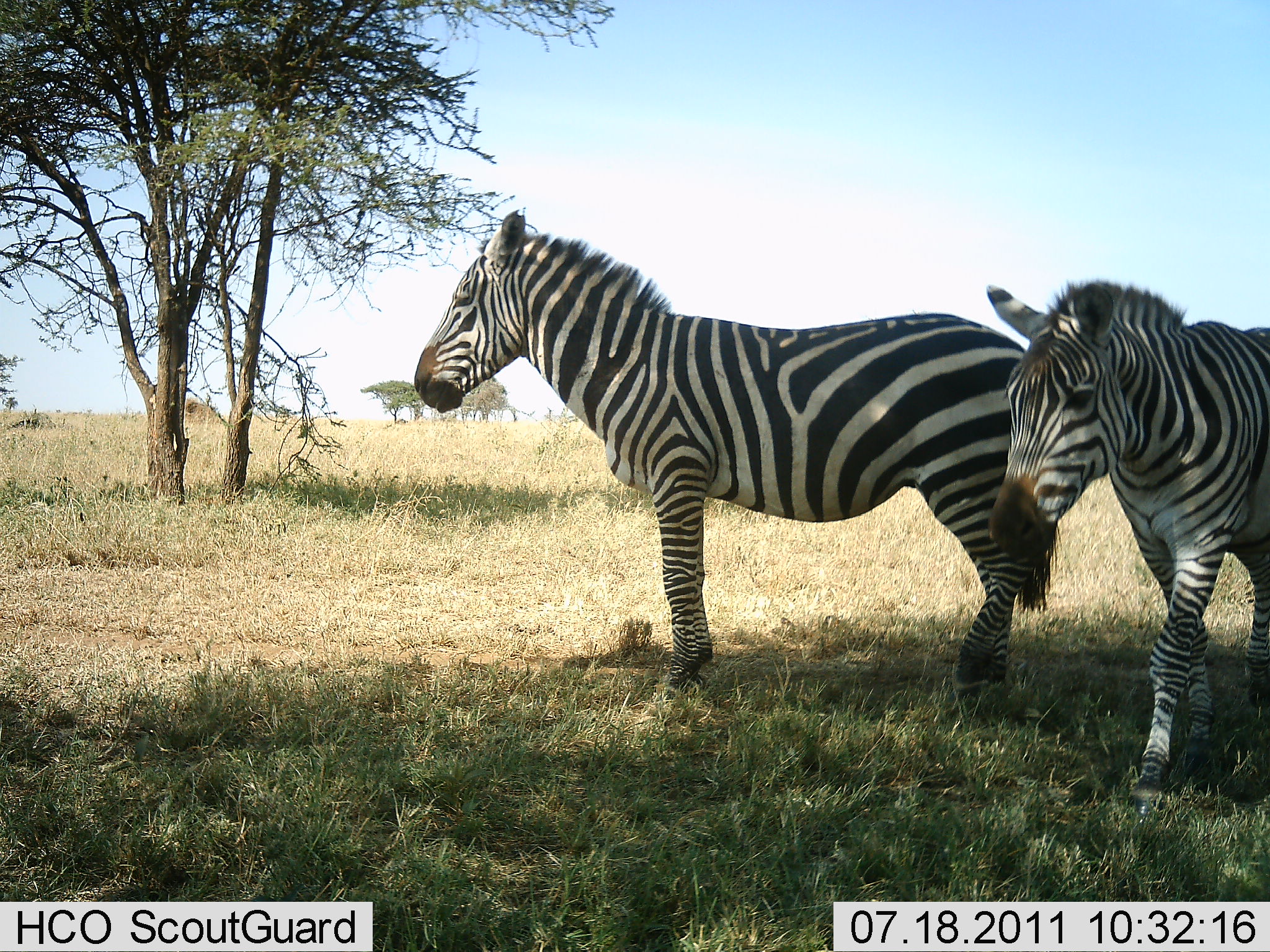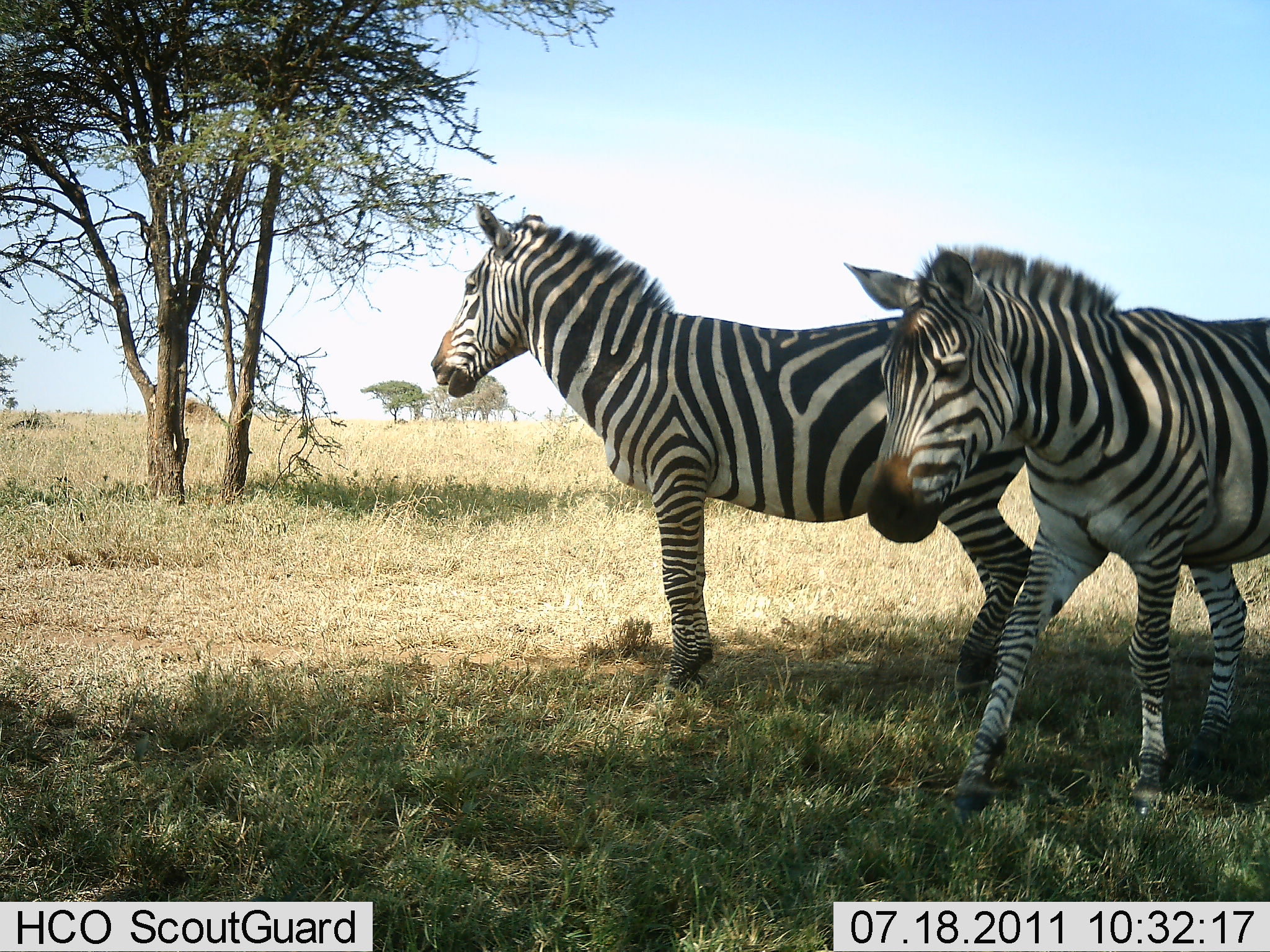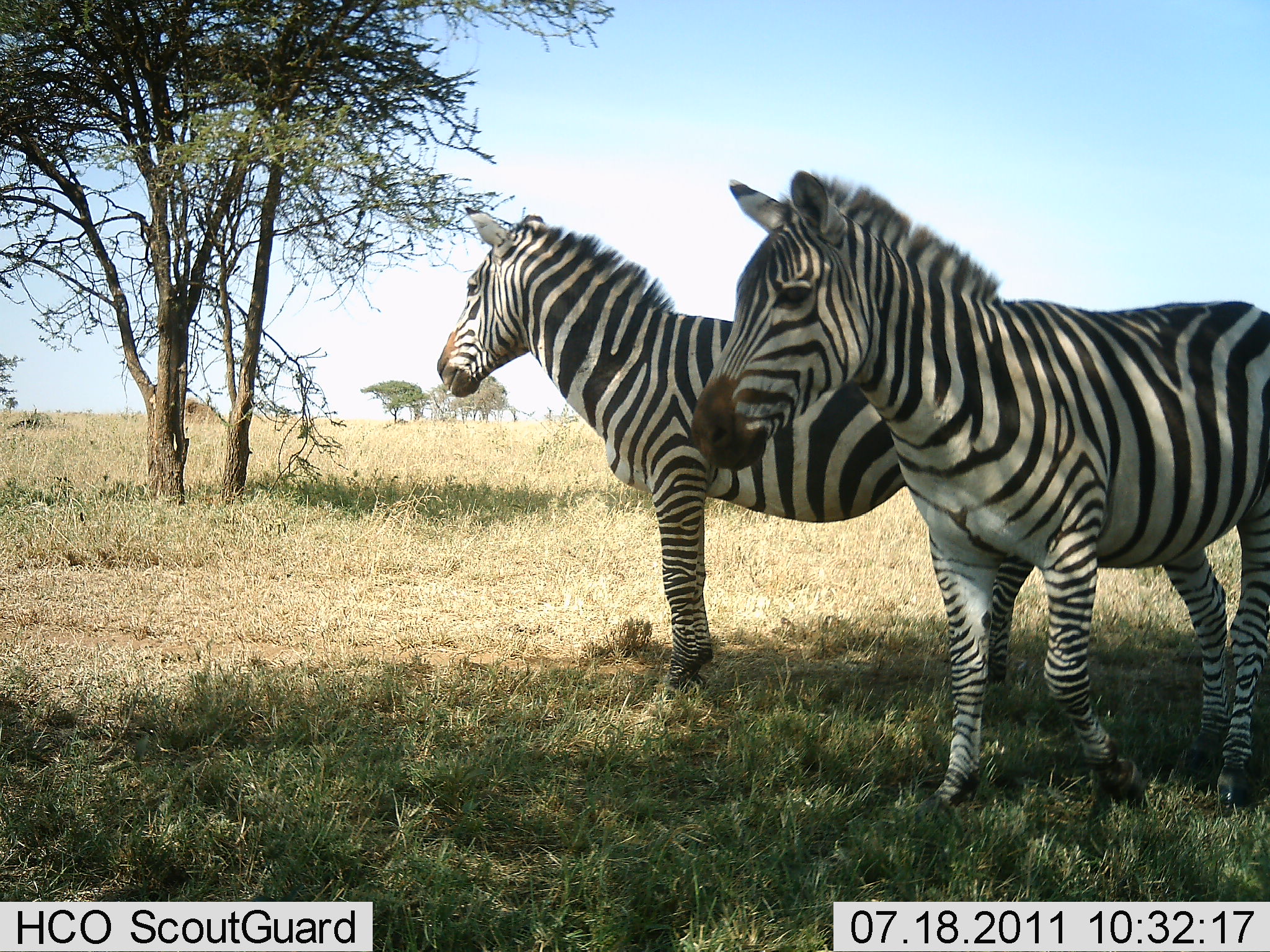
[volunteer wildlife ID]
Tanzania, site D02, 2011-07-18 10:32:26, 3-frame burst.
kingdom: Animalia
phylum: Chordata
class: Mammalia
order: Perissodactyla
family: Equidae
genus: Equus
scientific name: Equus quagga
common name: plains zebra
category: zebra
Zebra (plains zebra) (Equus quagga), count 2. Behavior (volunteer vote fractions): standing 92%, resting 8%, moving 58%, interacting 0%. Young present (vote fraction): 0%. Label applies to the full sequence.